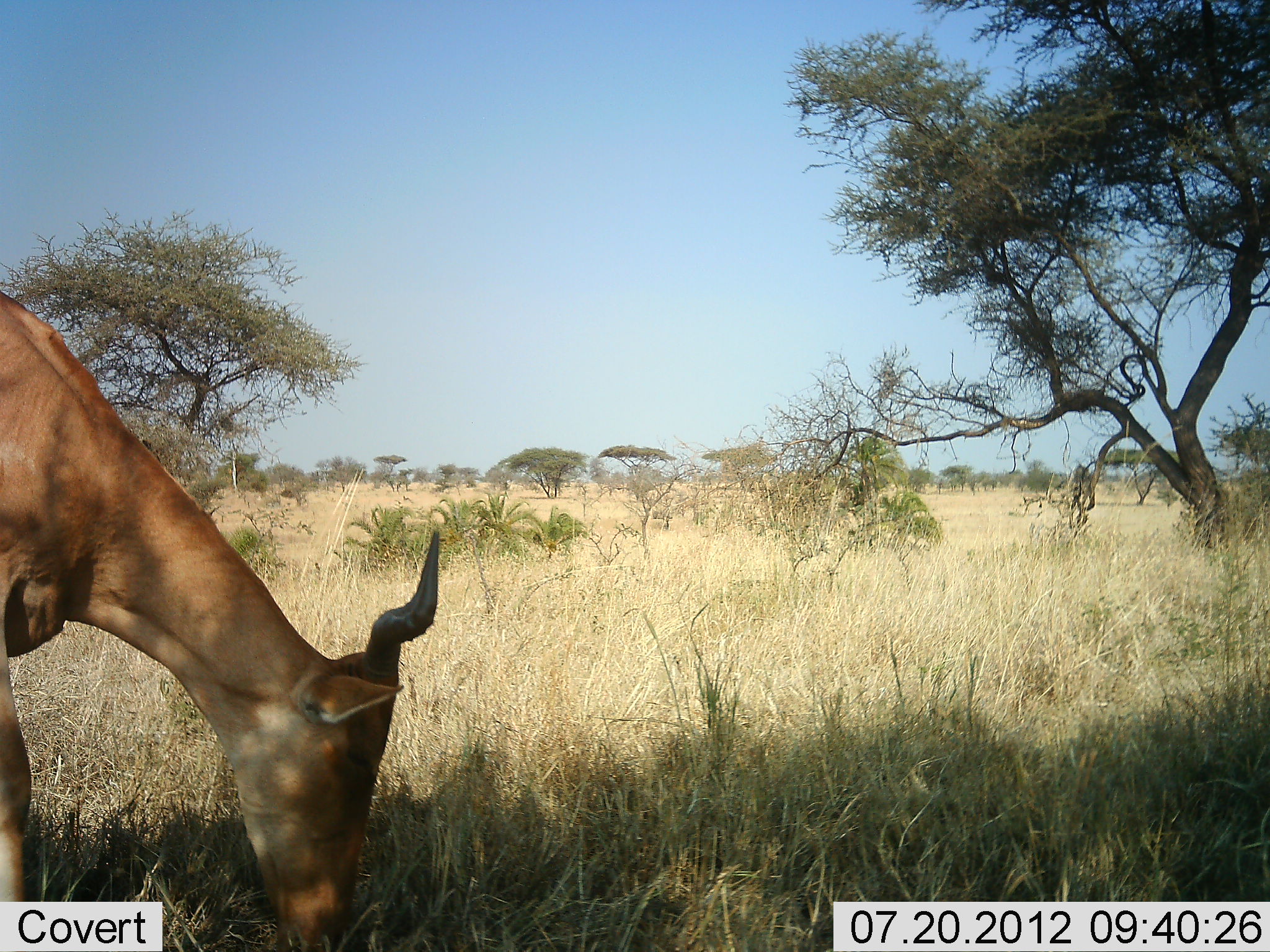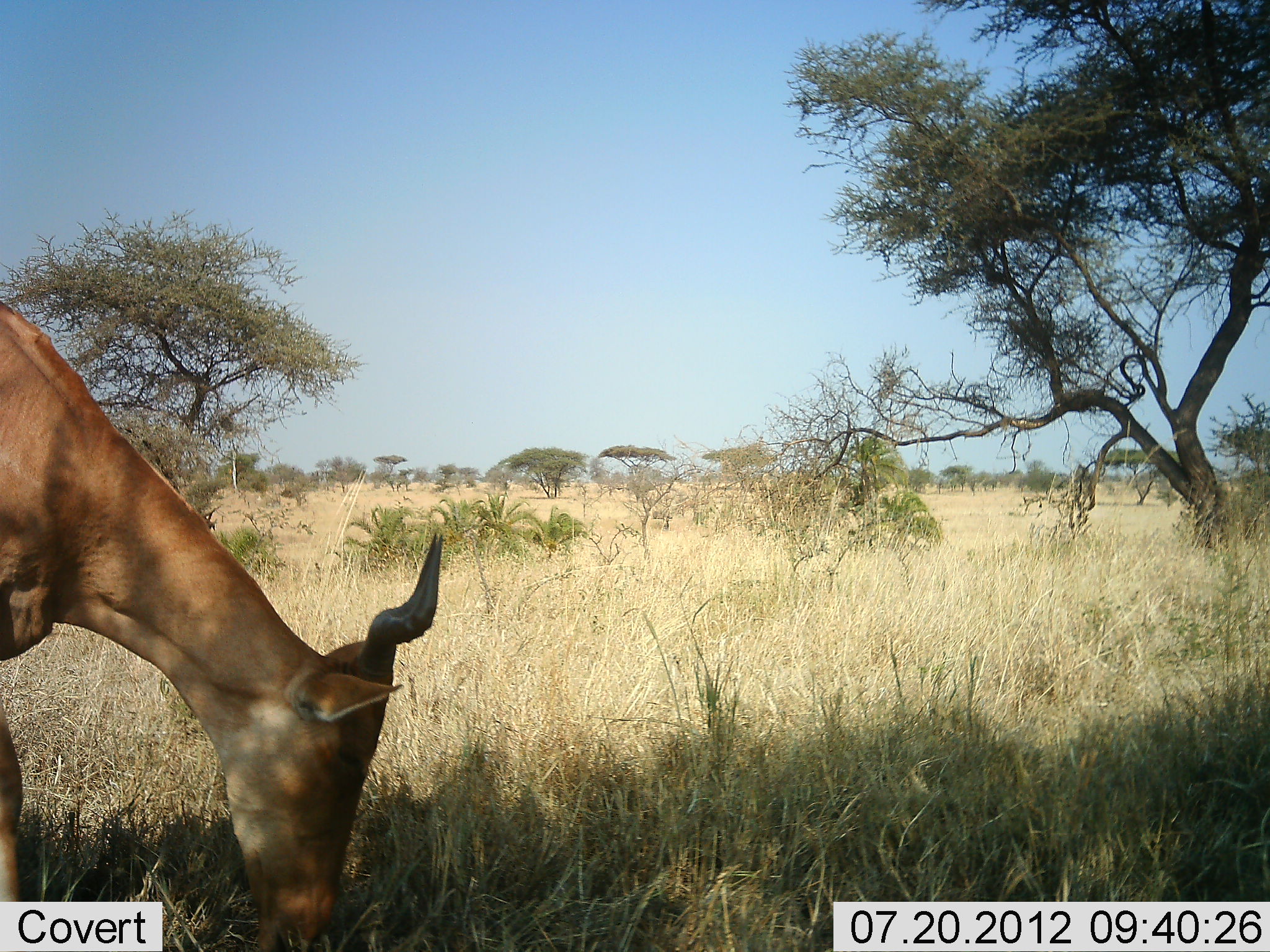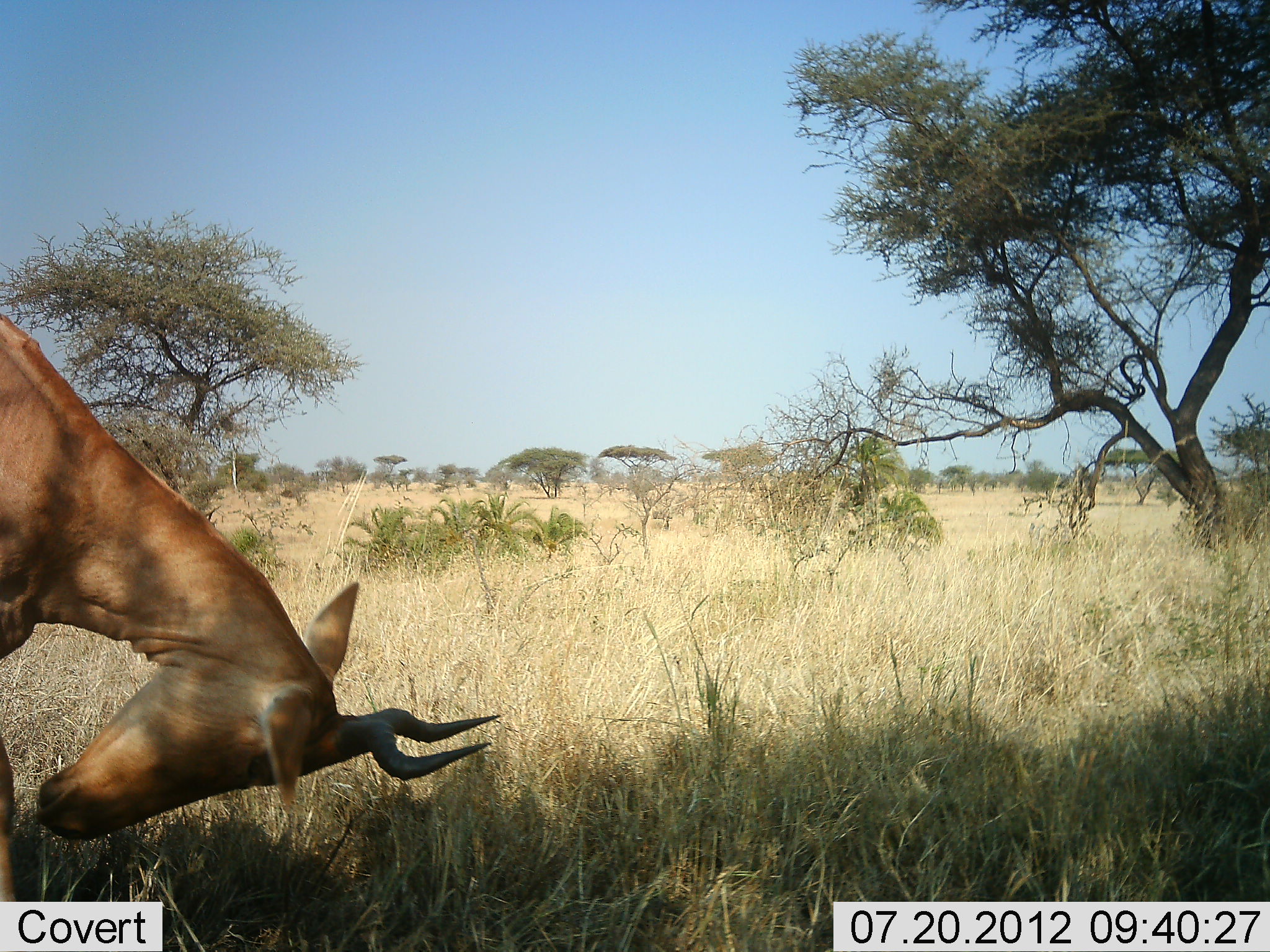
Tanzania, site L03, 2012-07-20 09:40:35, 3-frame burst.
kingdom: Animalia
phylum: Chordata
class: Mammalia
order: Artiodactyla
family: Bovidae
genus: Alcelaphus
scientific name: Alcelaphus buselaphus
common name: hartebeest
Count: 1.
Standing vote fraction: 10%.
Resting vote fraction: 0%.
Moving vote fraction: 0%.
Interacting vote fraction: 0%.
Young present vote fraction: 0%.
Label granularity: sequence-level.